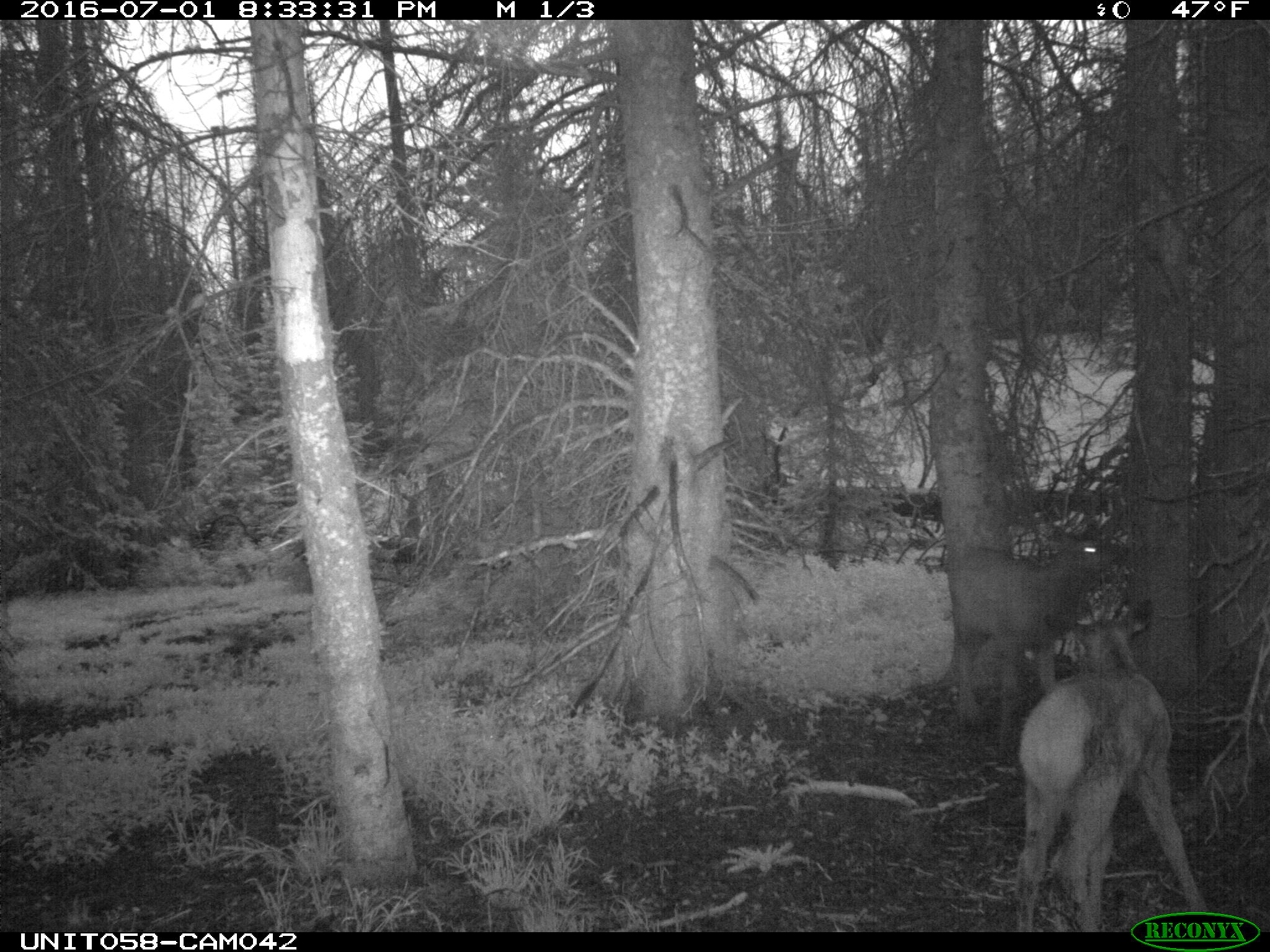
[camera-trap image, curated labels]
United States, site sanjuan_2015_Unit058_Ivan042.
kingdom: Animalia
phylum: Chordata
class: Mammalia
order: Artiodactyla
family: Cervidae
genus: Cervus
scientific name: Cervus elaphus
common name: red deer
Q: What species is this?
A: Cervus elaphus (red deer).